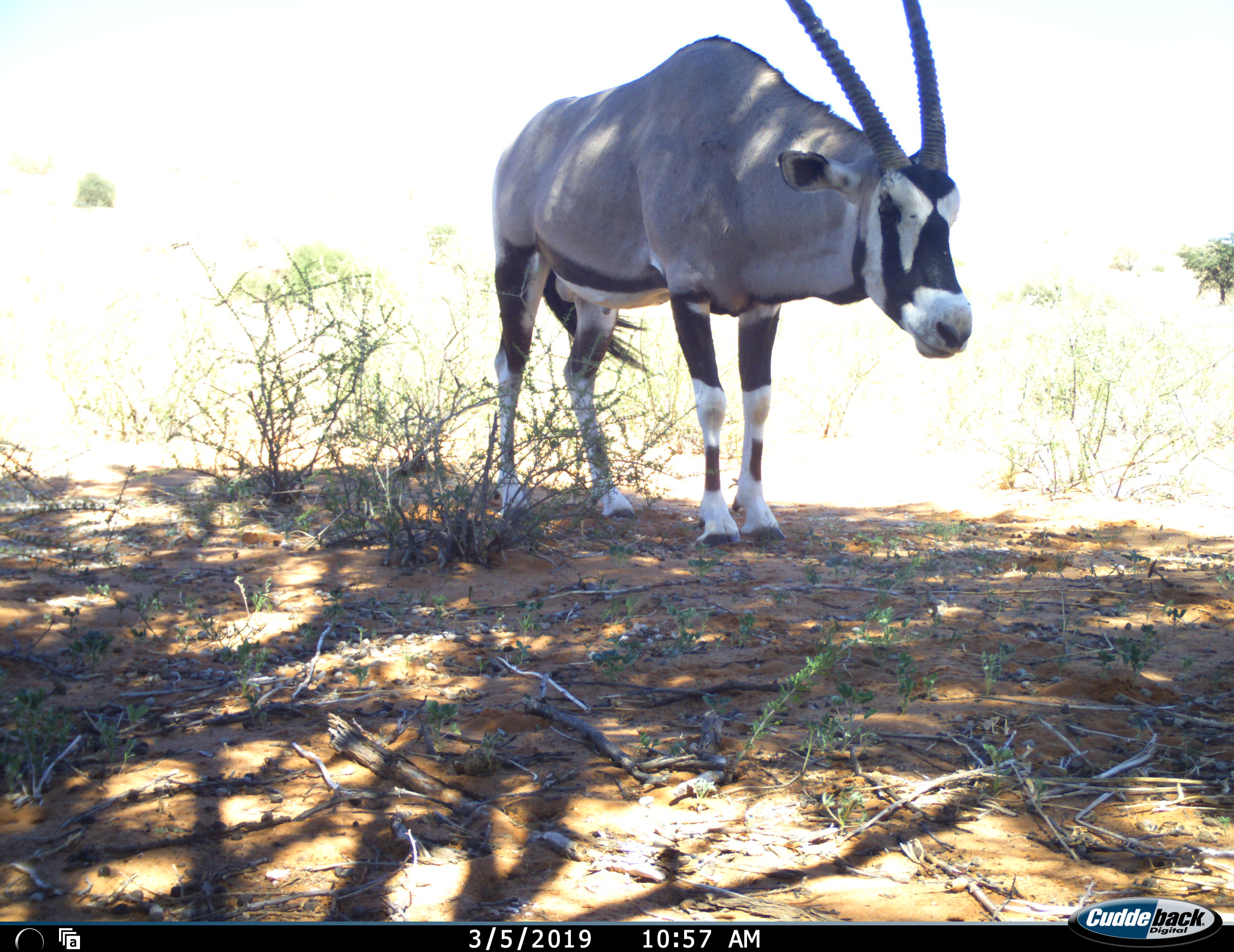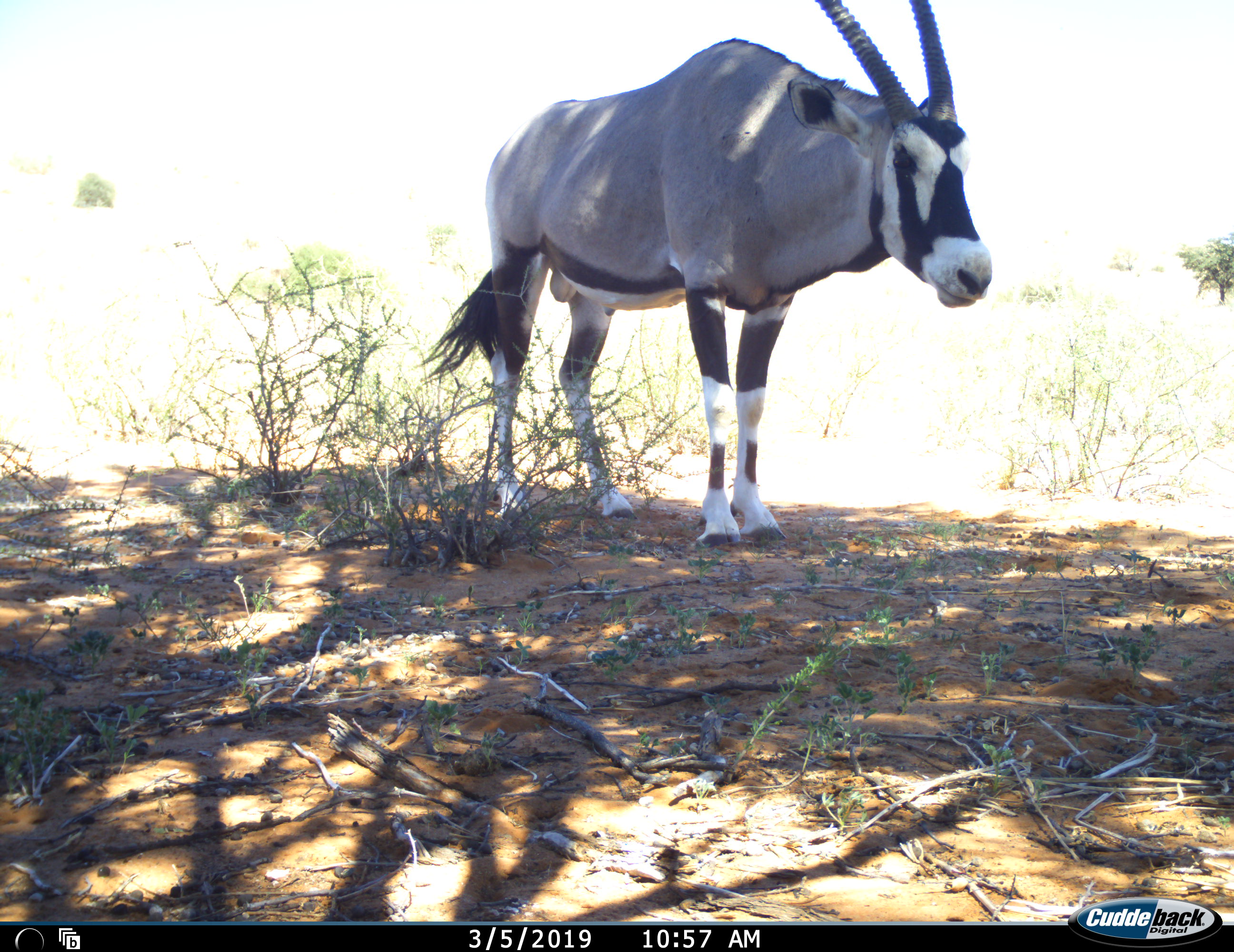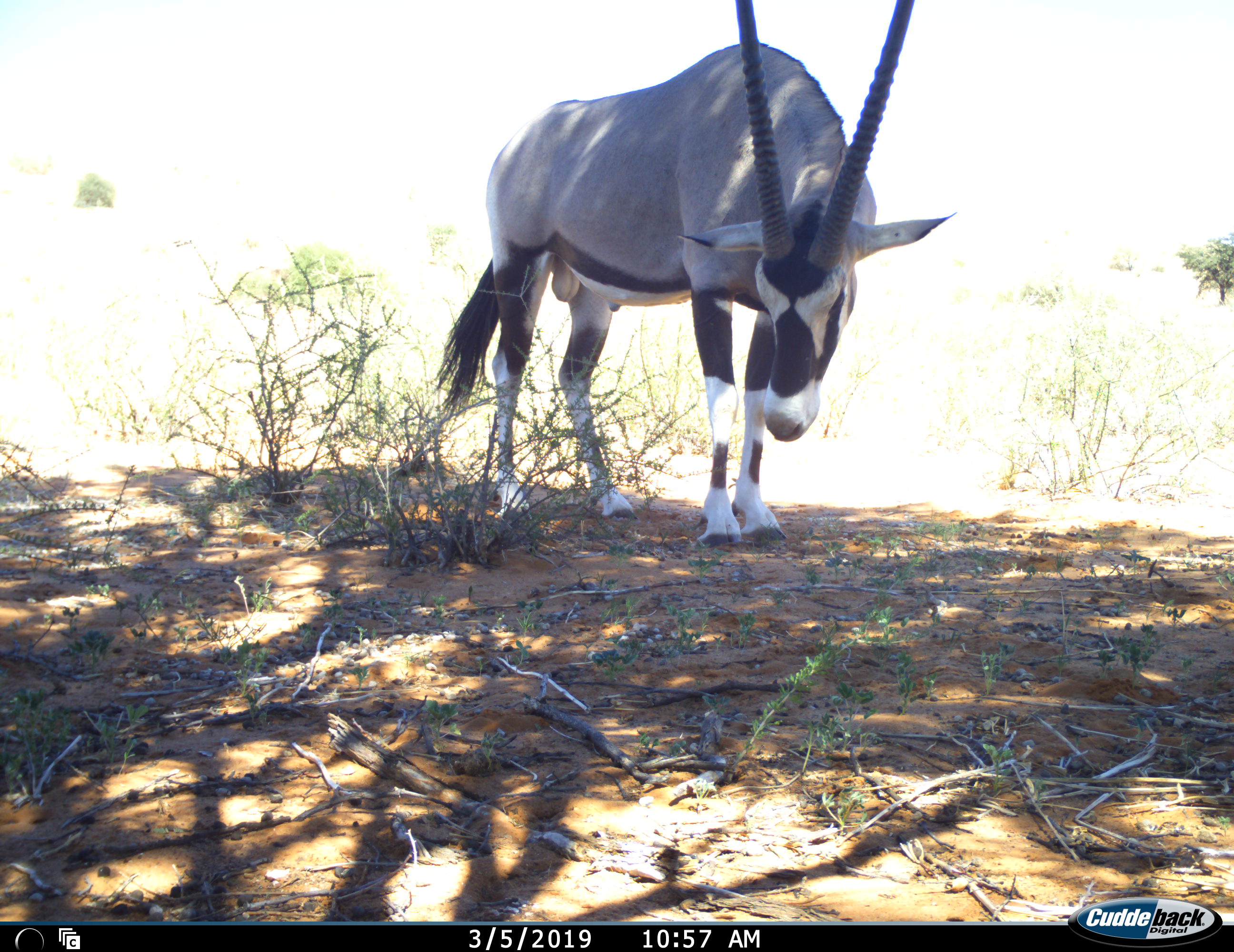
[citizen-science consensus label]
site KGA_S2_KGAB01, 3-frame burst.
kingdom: Animalia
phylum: Chordata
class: Mammalia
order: Artiodactyla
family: Bovidae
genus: Oryx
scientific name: Oryx gazella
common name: gemsbok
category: oryx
Oryx (gemsbok) (Oryx gazella), count 1. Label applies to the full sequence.